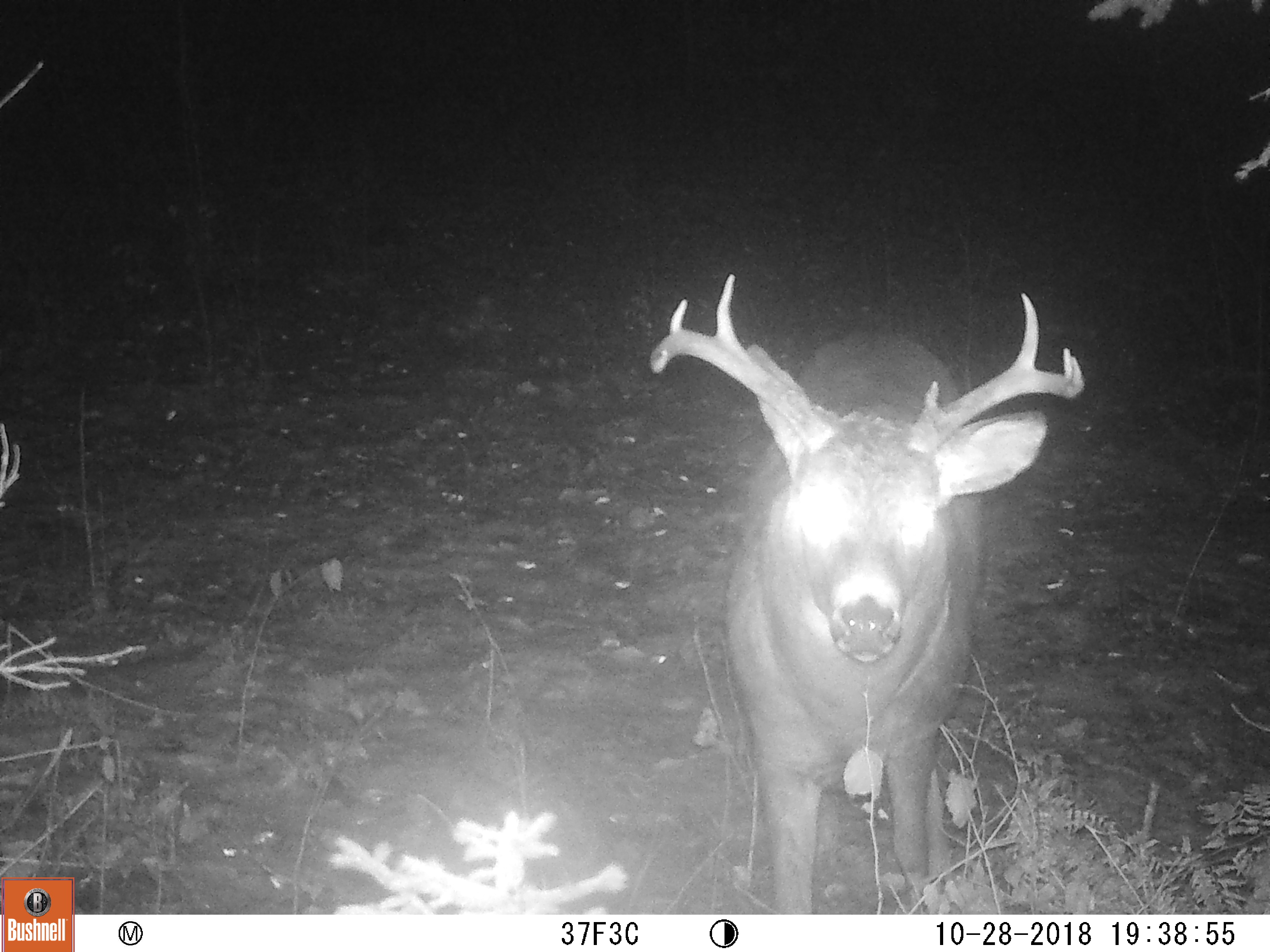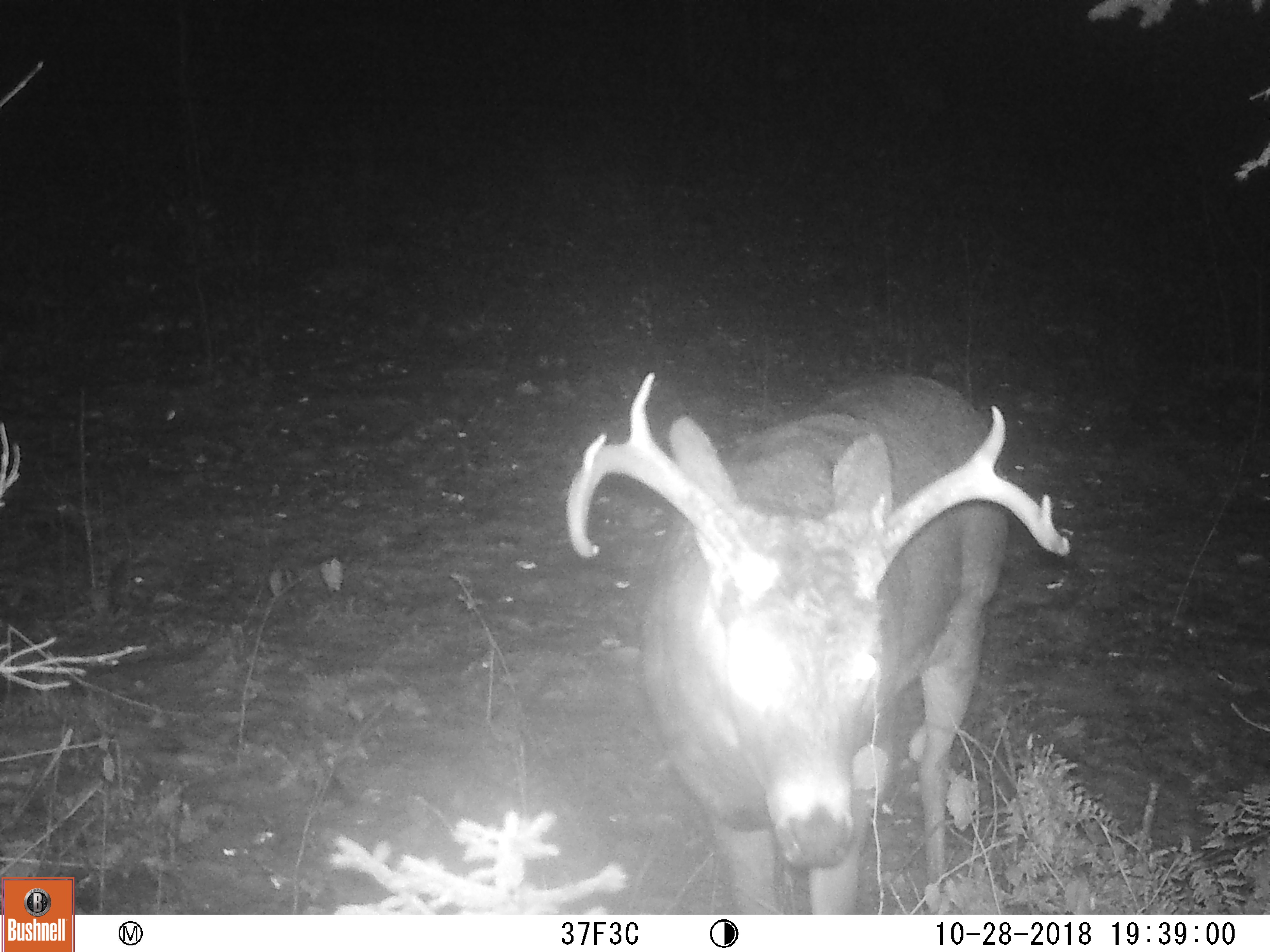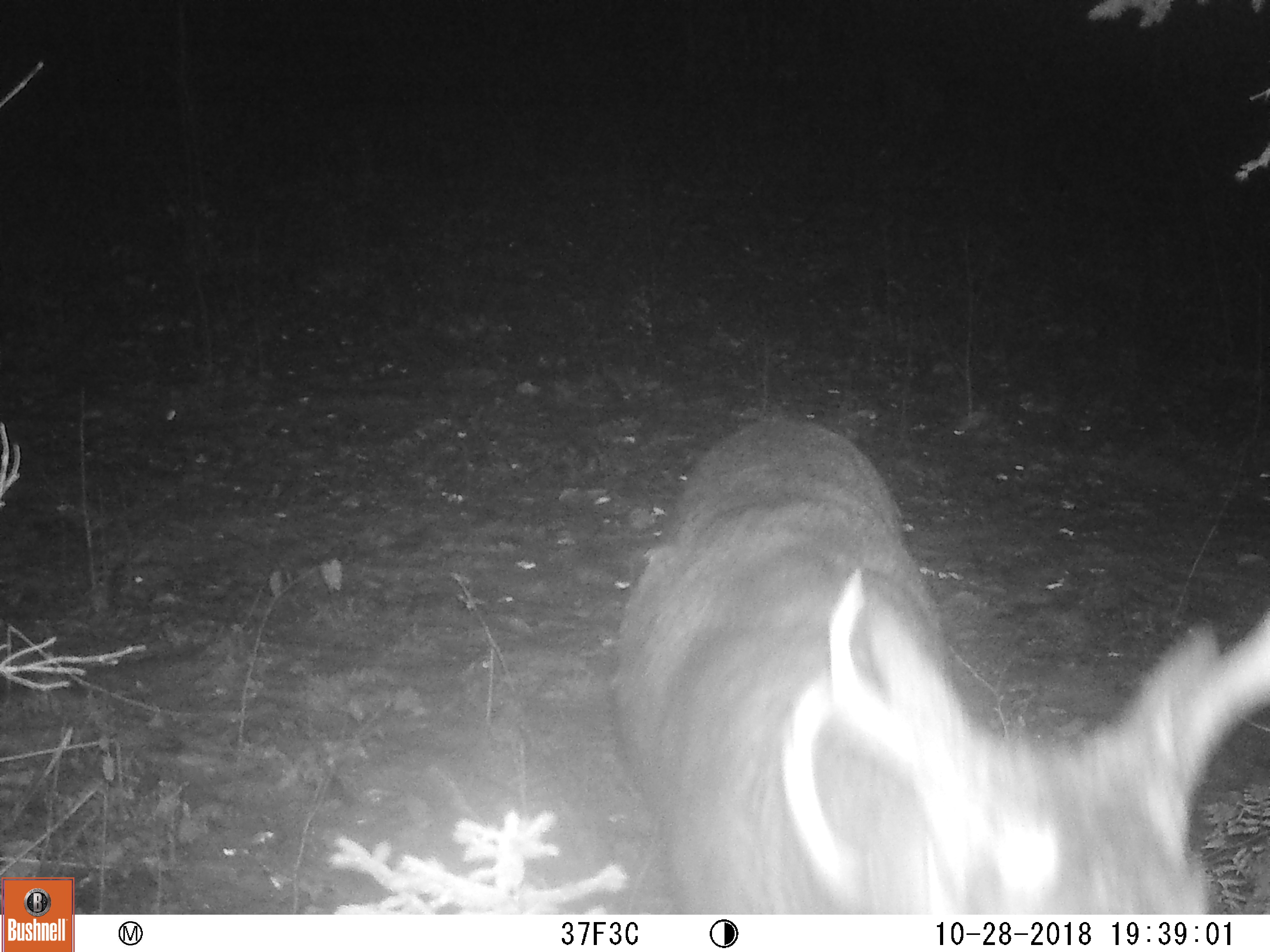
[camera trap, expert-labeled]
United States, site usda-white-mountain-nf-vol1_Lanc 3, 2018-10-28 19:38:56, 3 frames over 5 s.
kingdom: Animalia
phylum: Chordata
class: Mammalia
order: Artiodactyla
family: Cervidae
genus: Odocoileus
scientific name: Odocoileus virginianus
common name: white-tailed deer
White-tailed deer (Odocoileus virginianus).